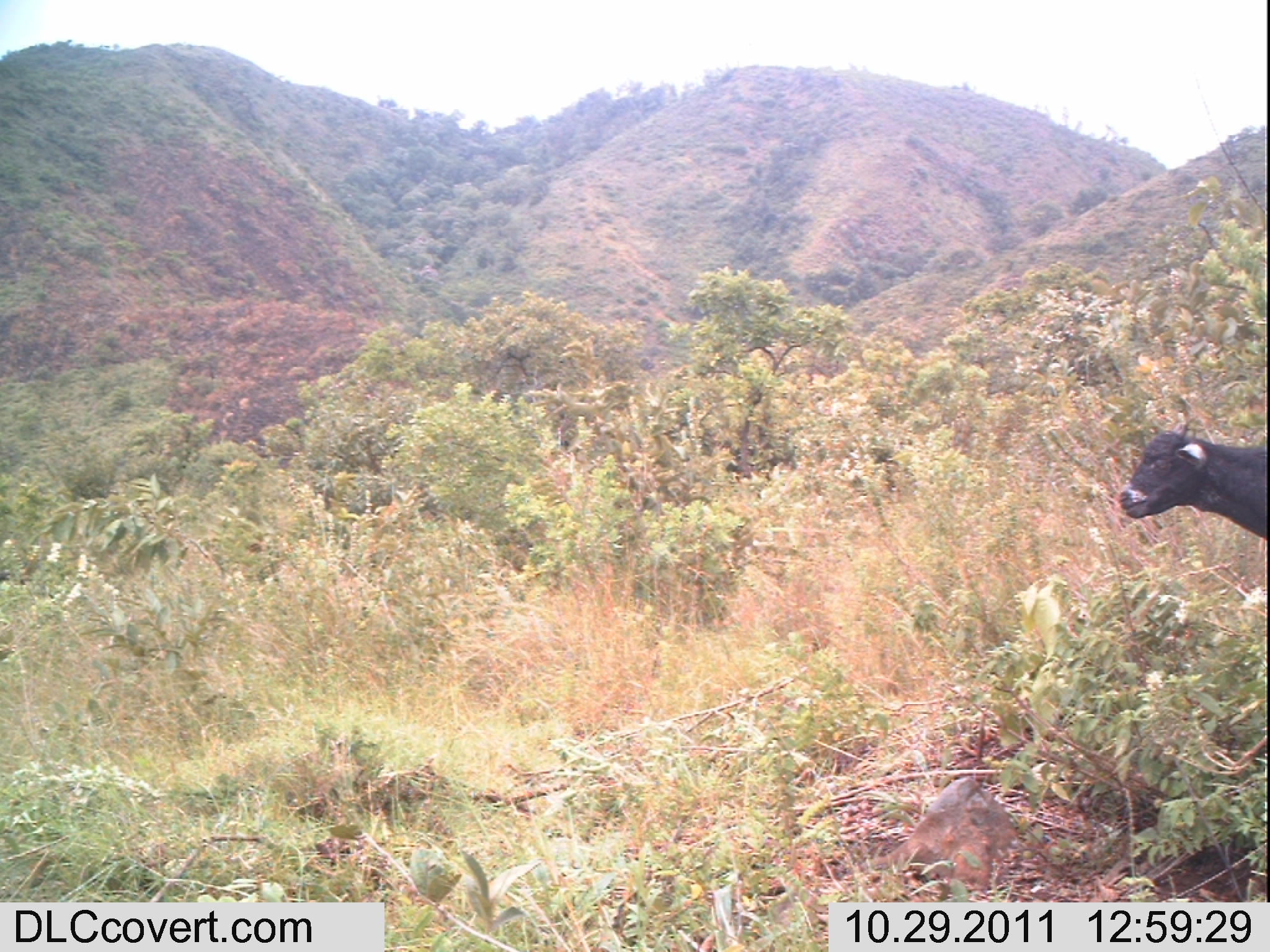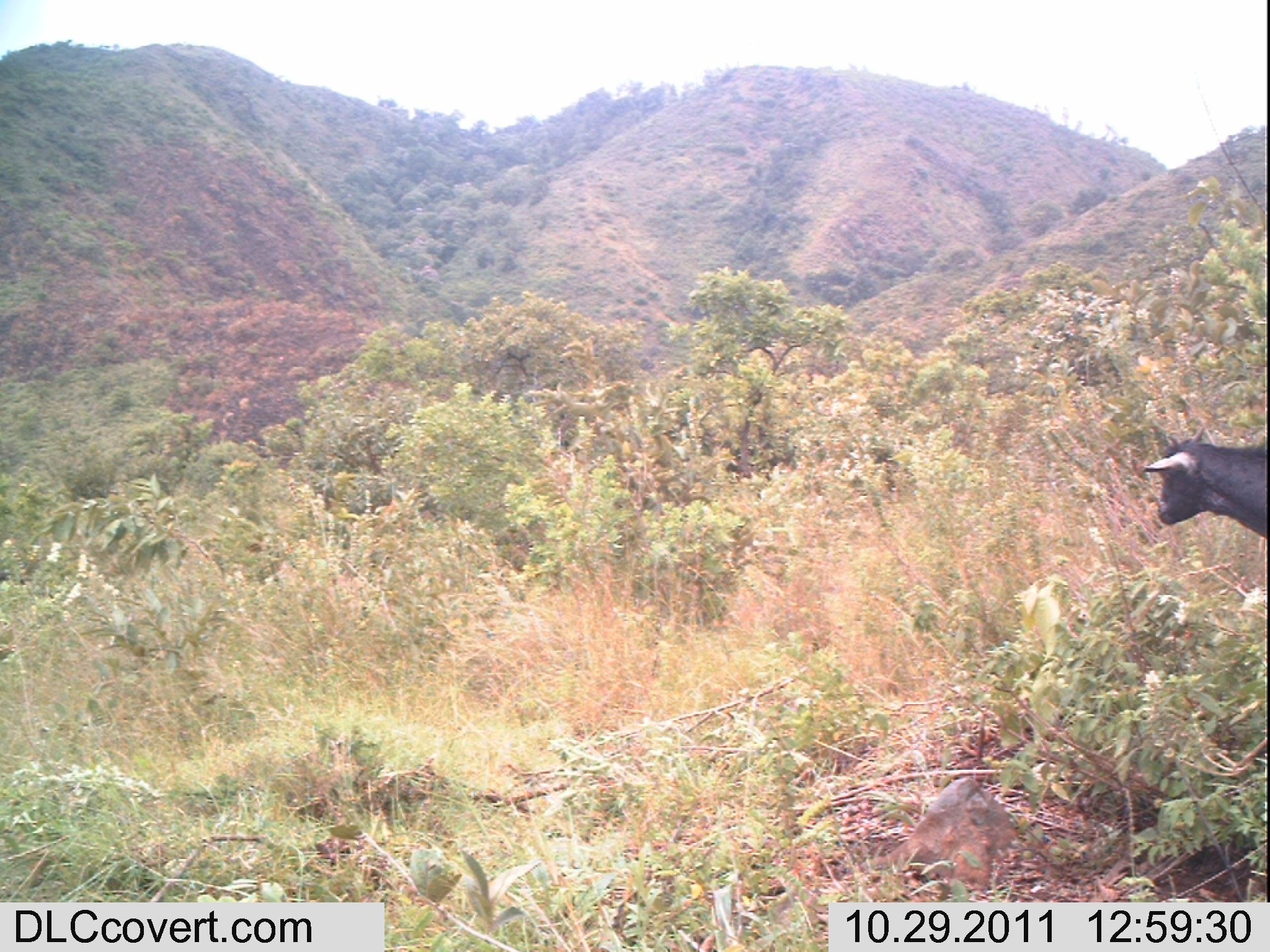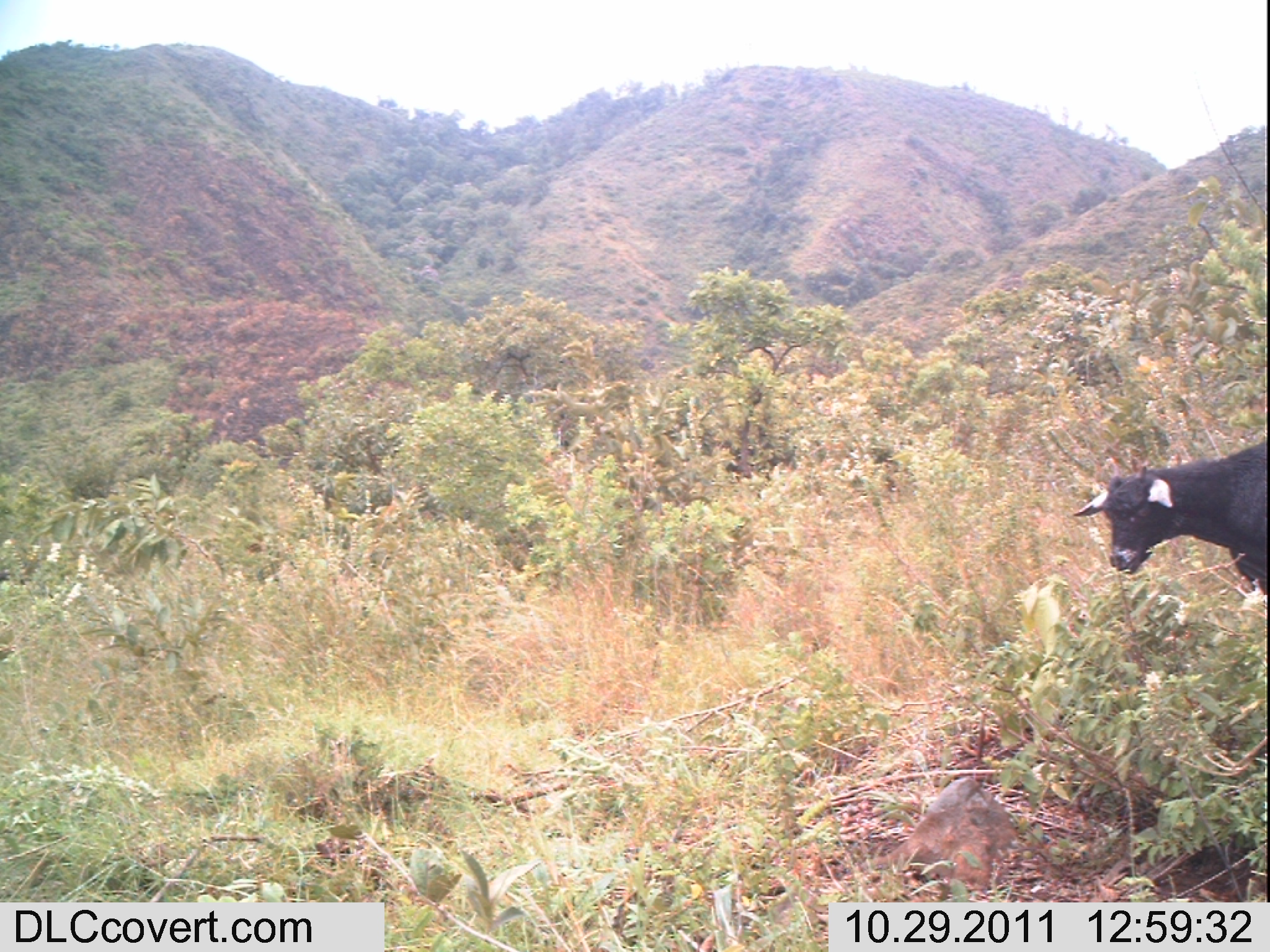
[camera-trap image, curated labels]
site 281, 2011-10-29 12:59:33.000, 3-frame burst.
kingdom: Animalia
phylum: Chordata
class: Mammalia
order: Artiodactyla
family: Bovidae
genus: Capra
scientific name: Capra aegagrus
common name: wild goat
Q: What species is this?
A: Capra aegagrus (wild goat).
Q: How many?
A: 1.